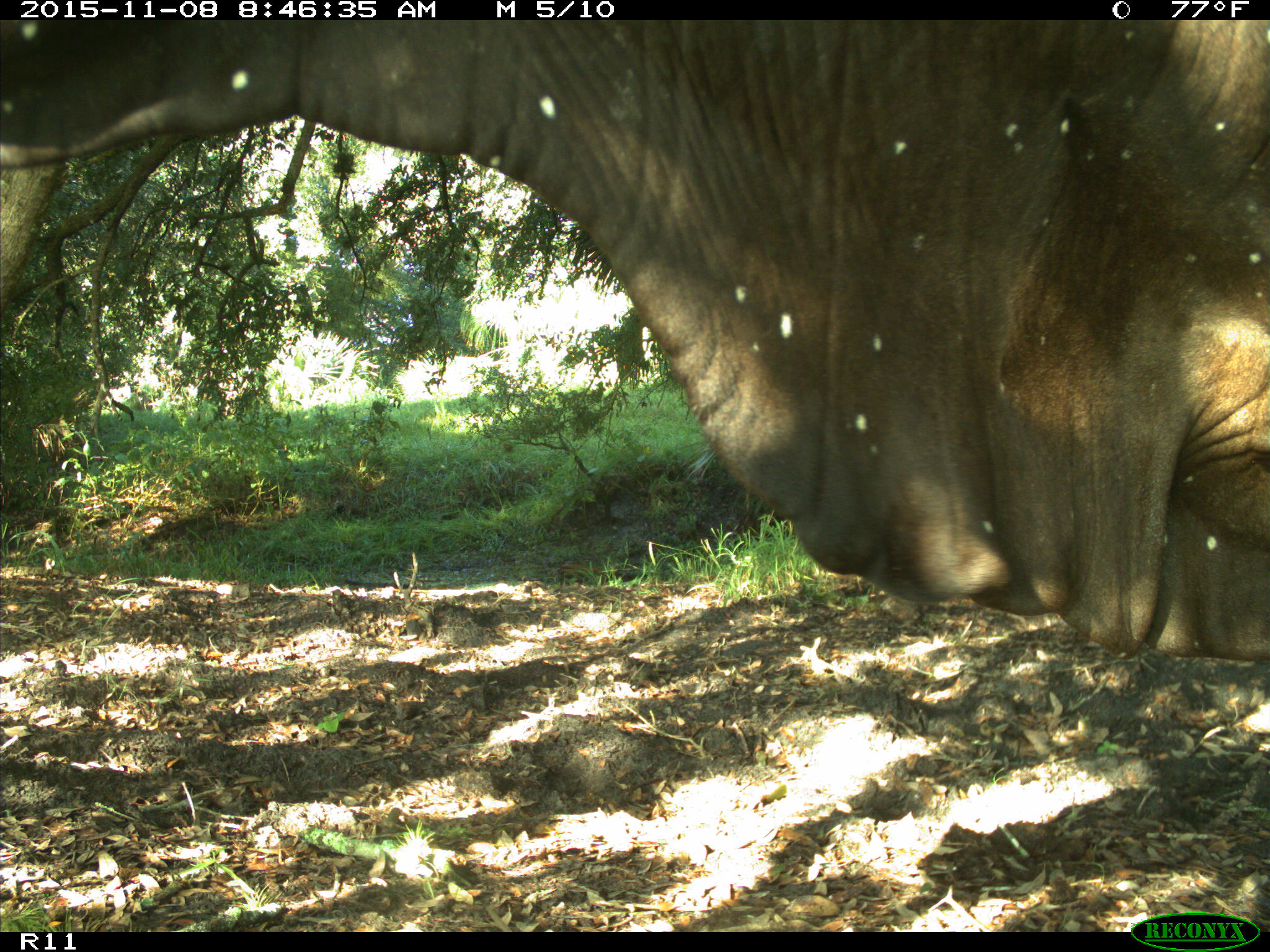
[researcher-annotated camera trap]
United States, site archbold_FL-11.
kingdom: Animalia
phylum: Chordata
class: Mammalia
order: Artiodactyla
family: Bovidae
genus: Bos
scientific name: Bos taurus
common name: domestic cow